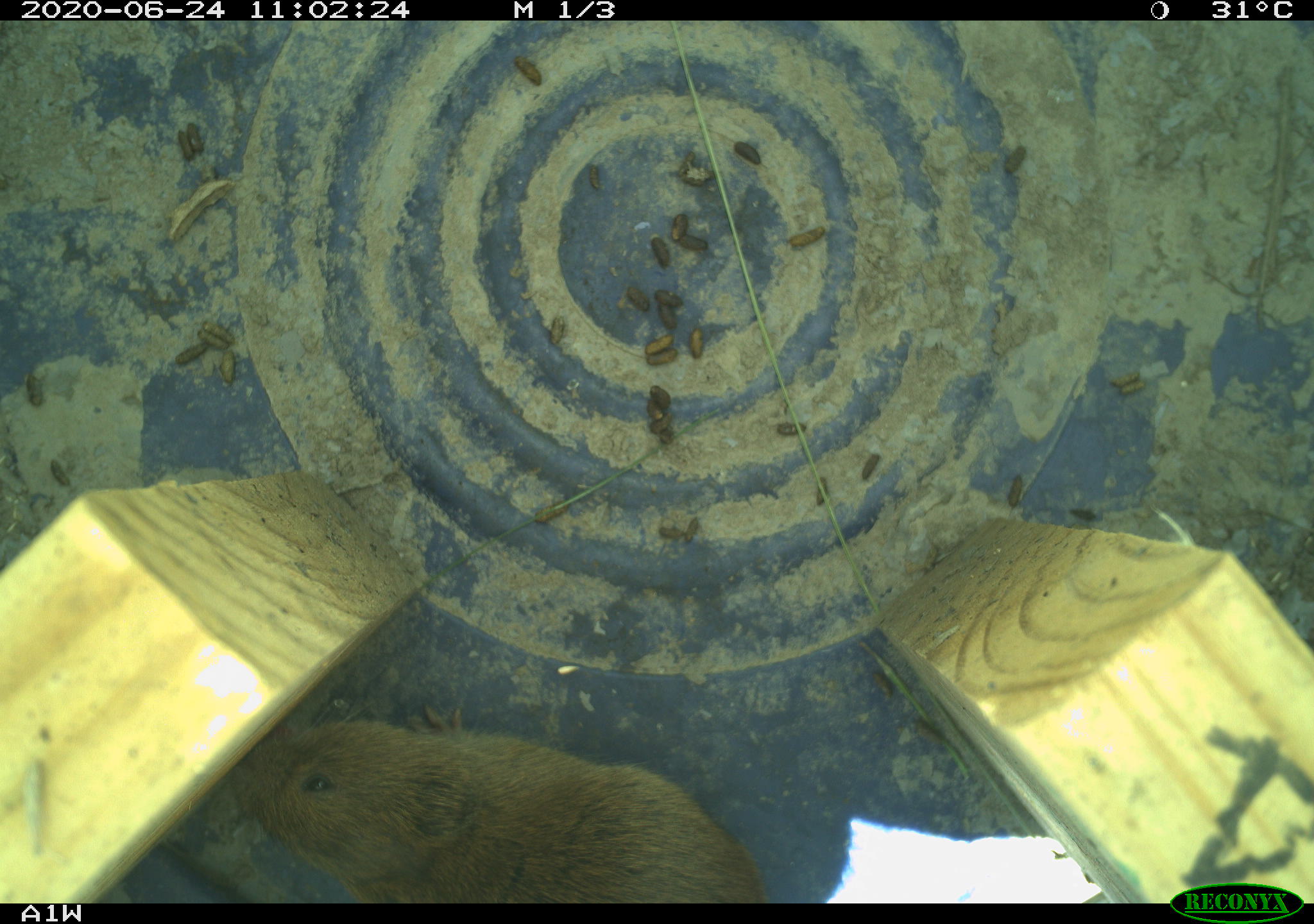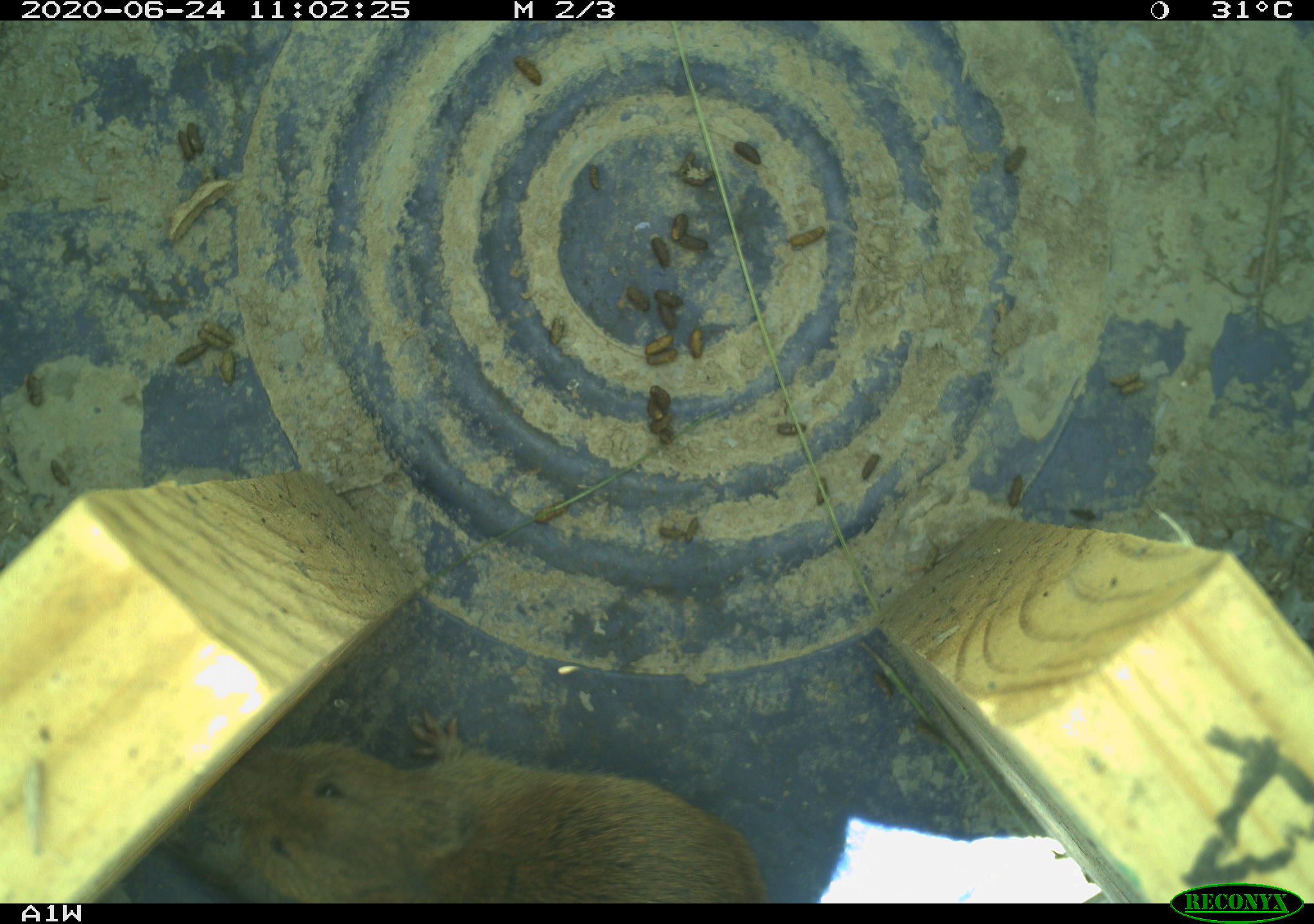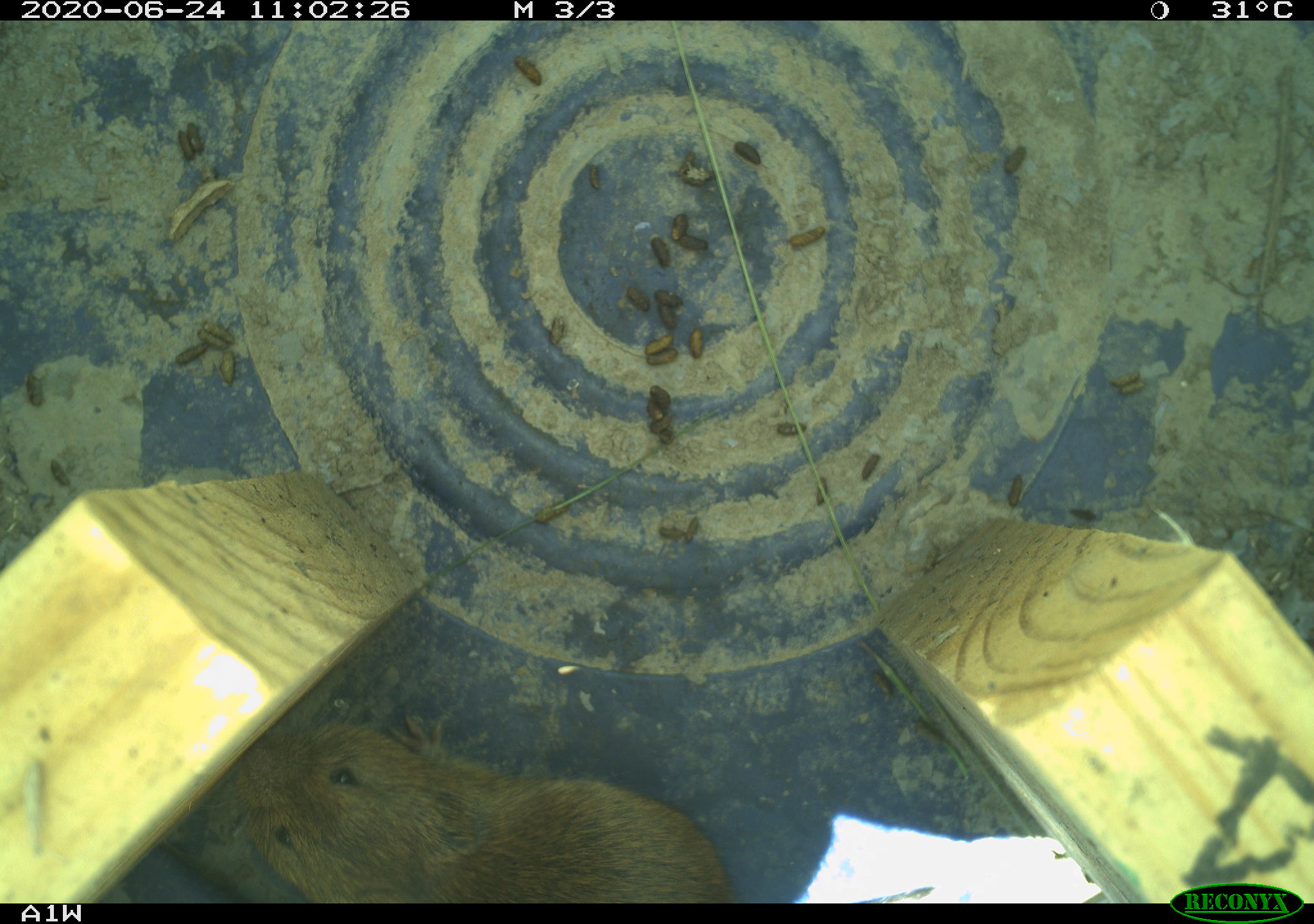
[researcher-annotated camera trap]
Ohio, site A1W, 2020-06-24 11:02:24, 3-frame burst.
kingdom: Animalia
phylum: Chordata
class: Mammalia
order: Rodentia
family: Cricetidae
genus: Microtus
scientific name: Microtus pennsylvanicus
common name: meadow vole